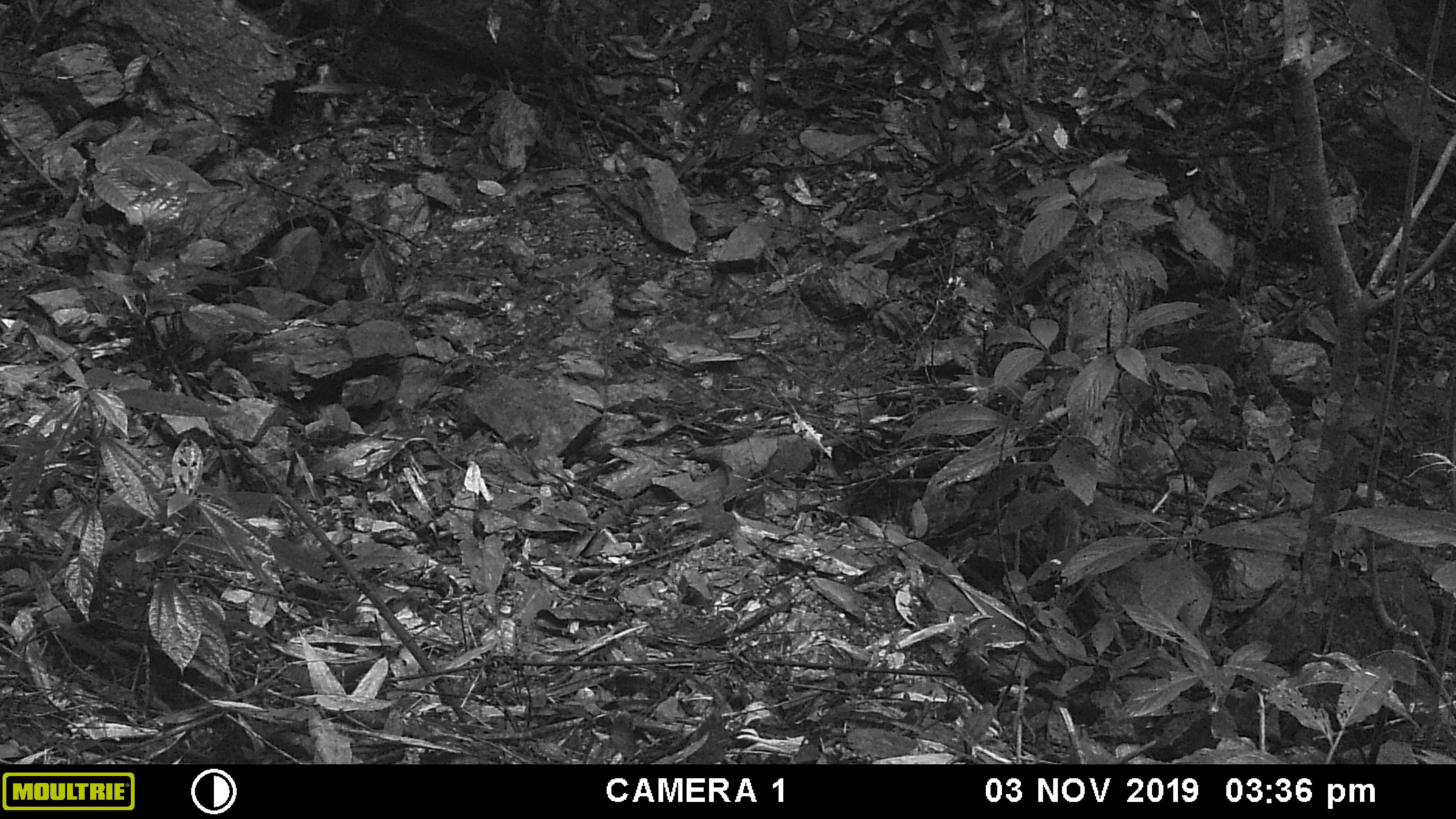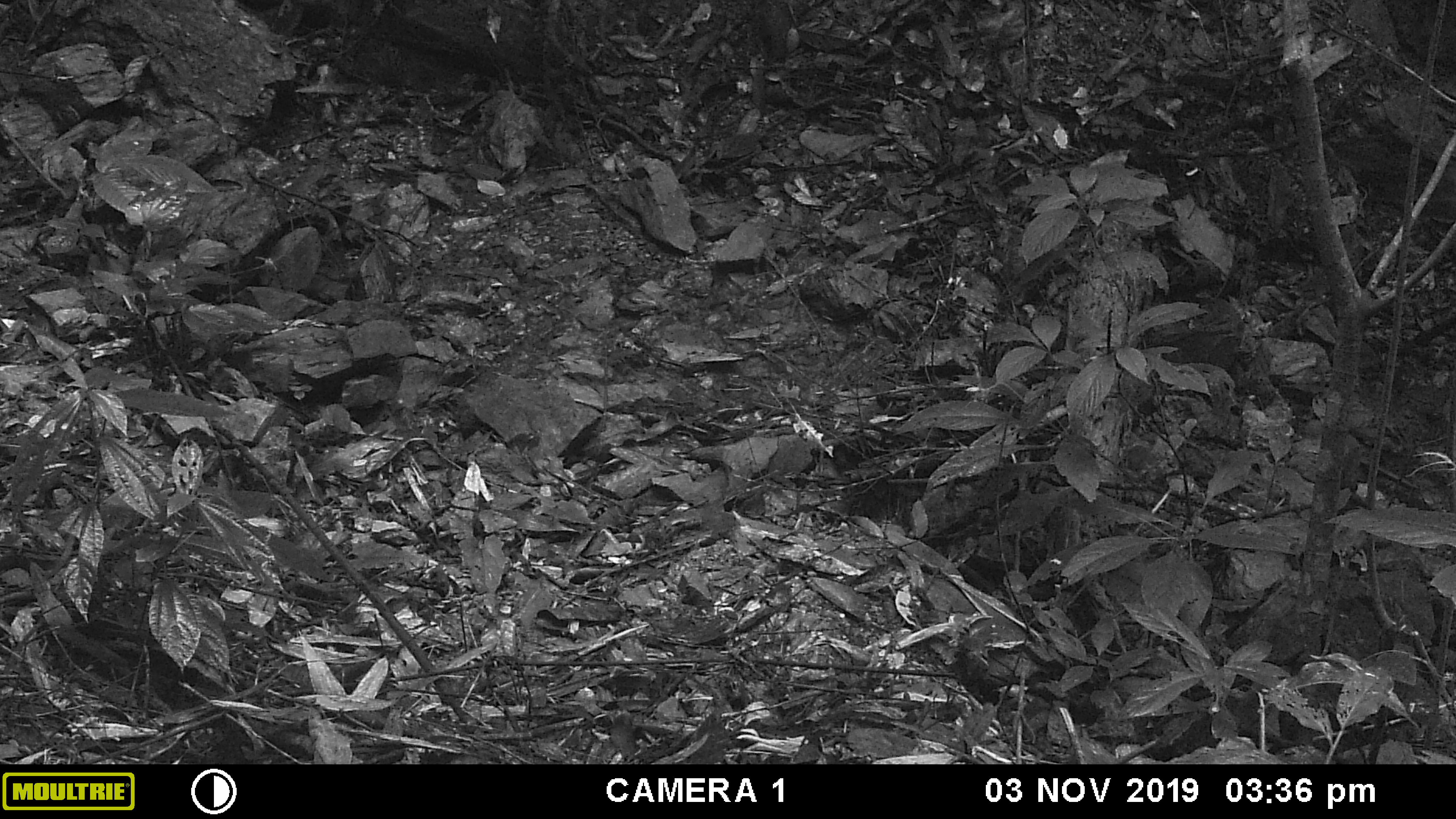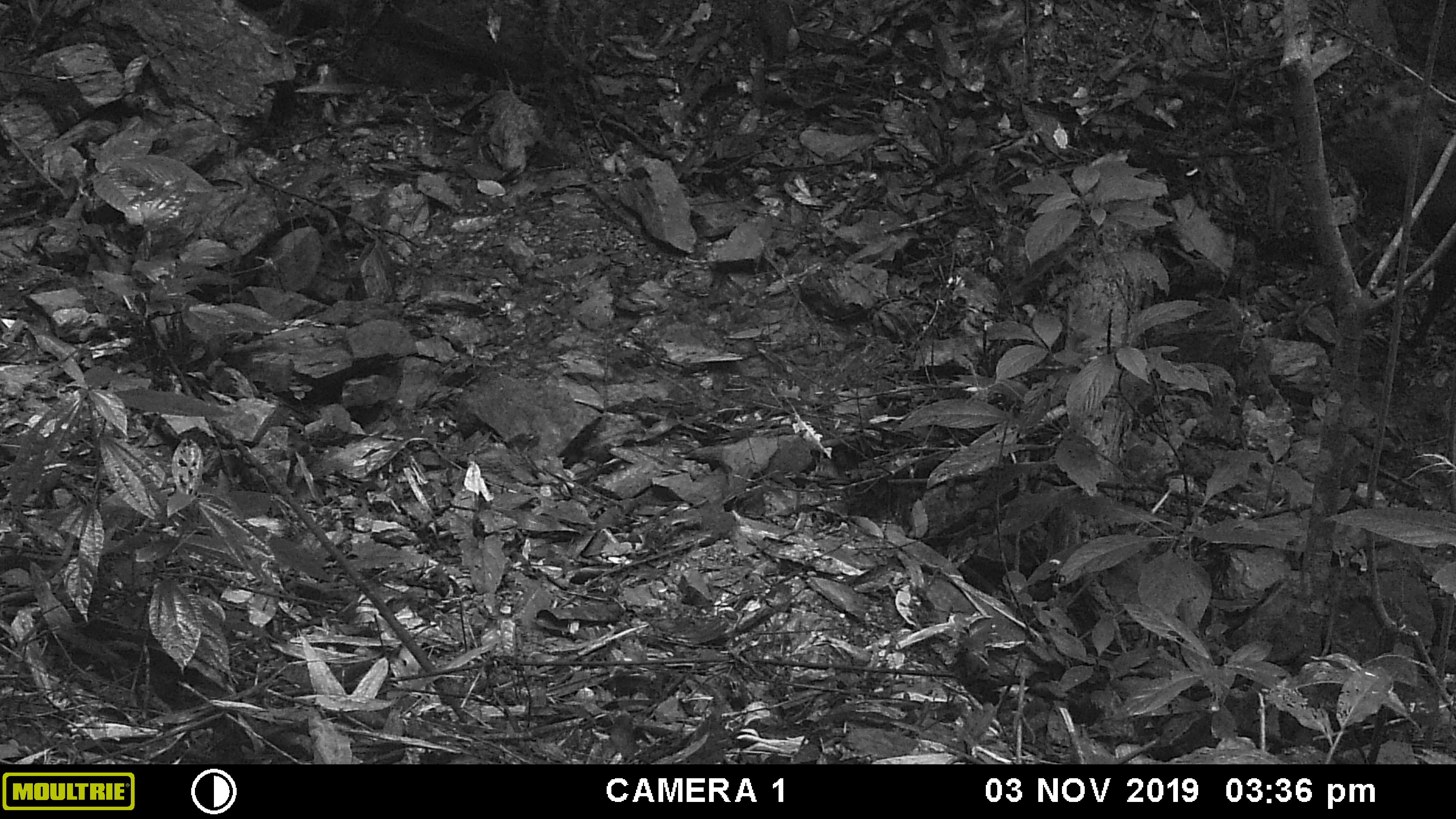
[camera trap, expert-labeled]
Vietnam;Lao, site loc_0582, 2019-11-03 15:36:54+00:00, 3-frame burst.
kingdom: Animalia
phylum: Chordata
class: Mammalia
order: Artiodactyla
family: Cervidae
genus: Muntiacus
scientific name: Muntiacus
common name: muntjacs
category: unidentified muntjac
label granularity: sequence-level